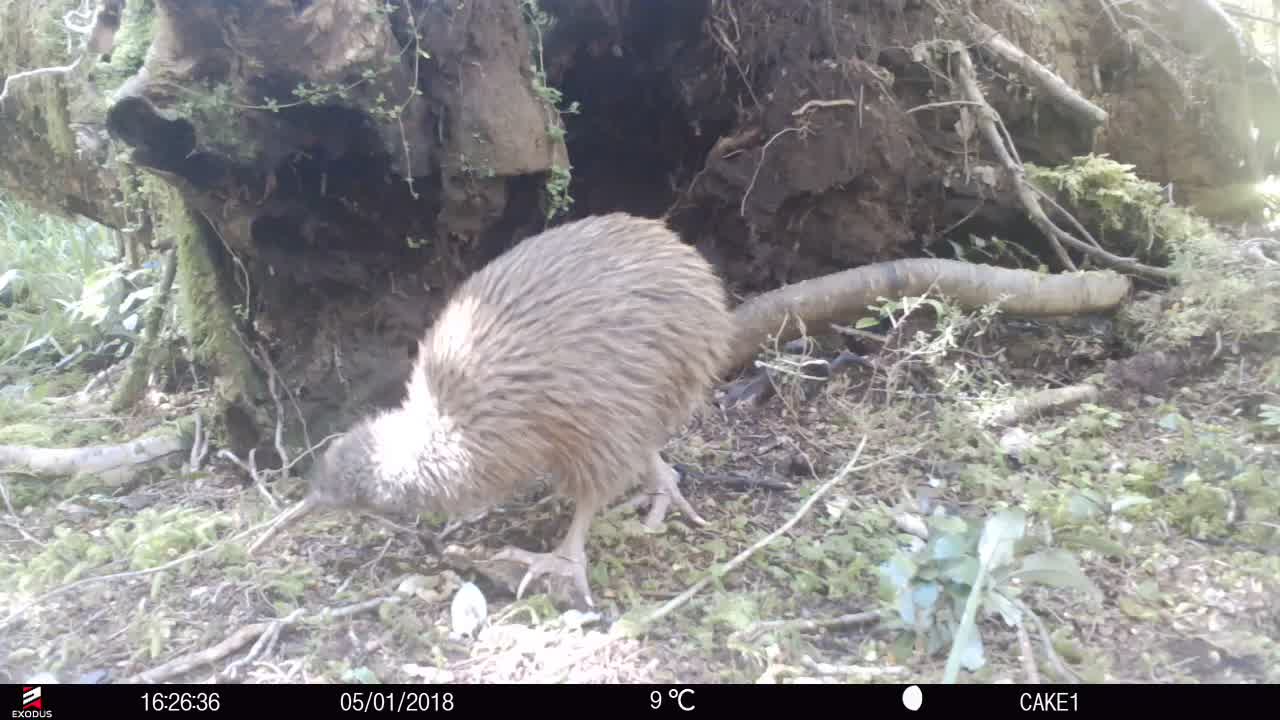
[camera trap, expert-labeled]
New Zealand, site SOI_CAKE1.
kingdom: Animalia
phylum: Chordata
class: Aves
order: Apterygiformes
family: Apterygidae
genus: Apteryx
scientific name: Apteryx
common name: kiwi